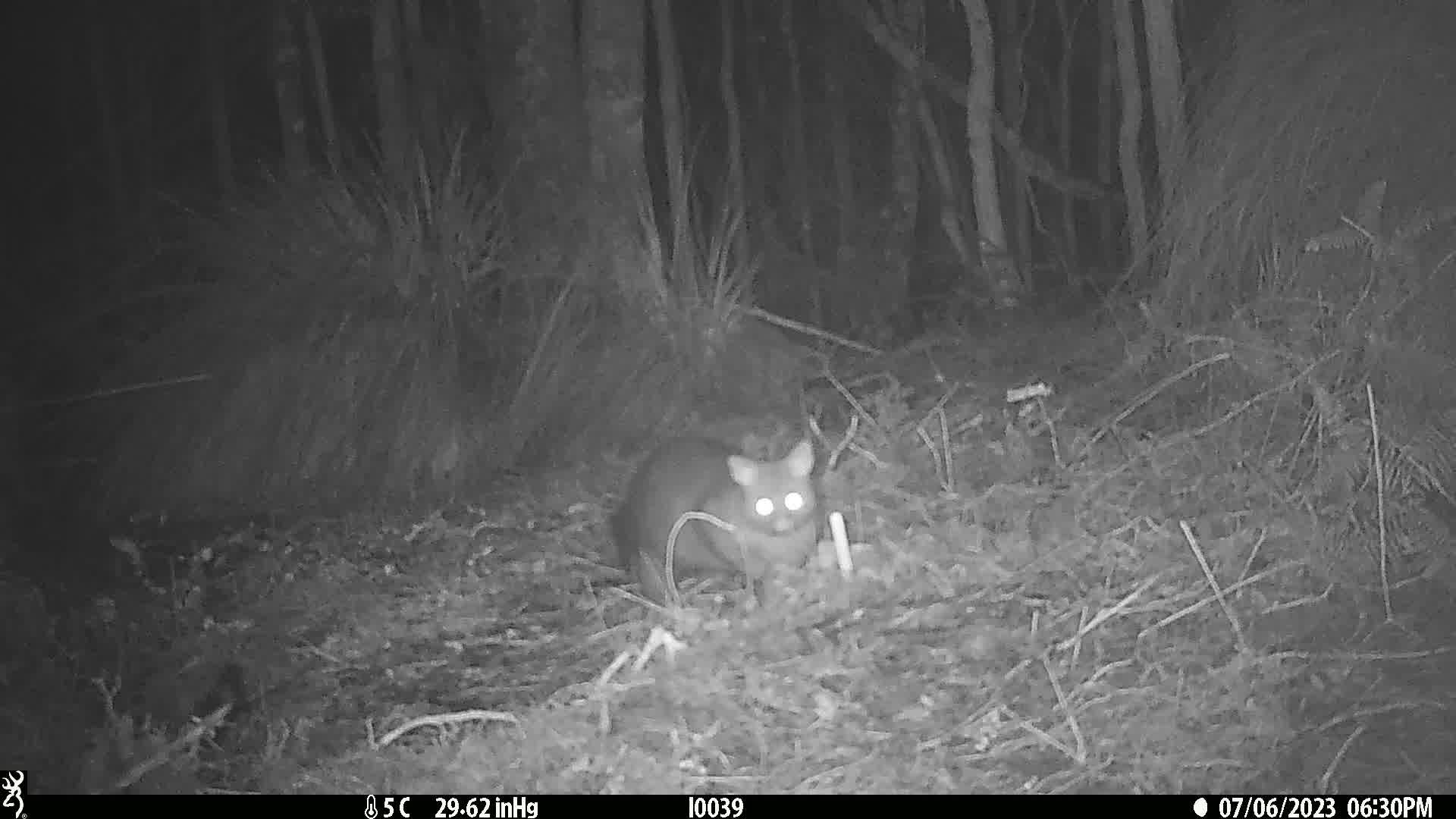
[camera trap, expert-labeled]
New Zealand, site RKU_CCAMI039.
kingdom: Animalia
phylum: Chordata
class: Mammalia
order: Diprotodontia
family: Phalangeridae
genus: Trichosurus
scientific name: Trichosurus vulpecula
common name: common brushtail possum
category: possum